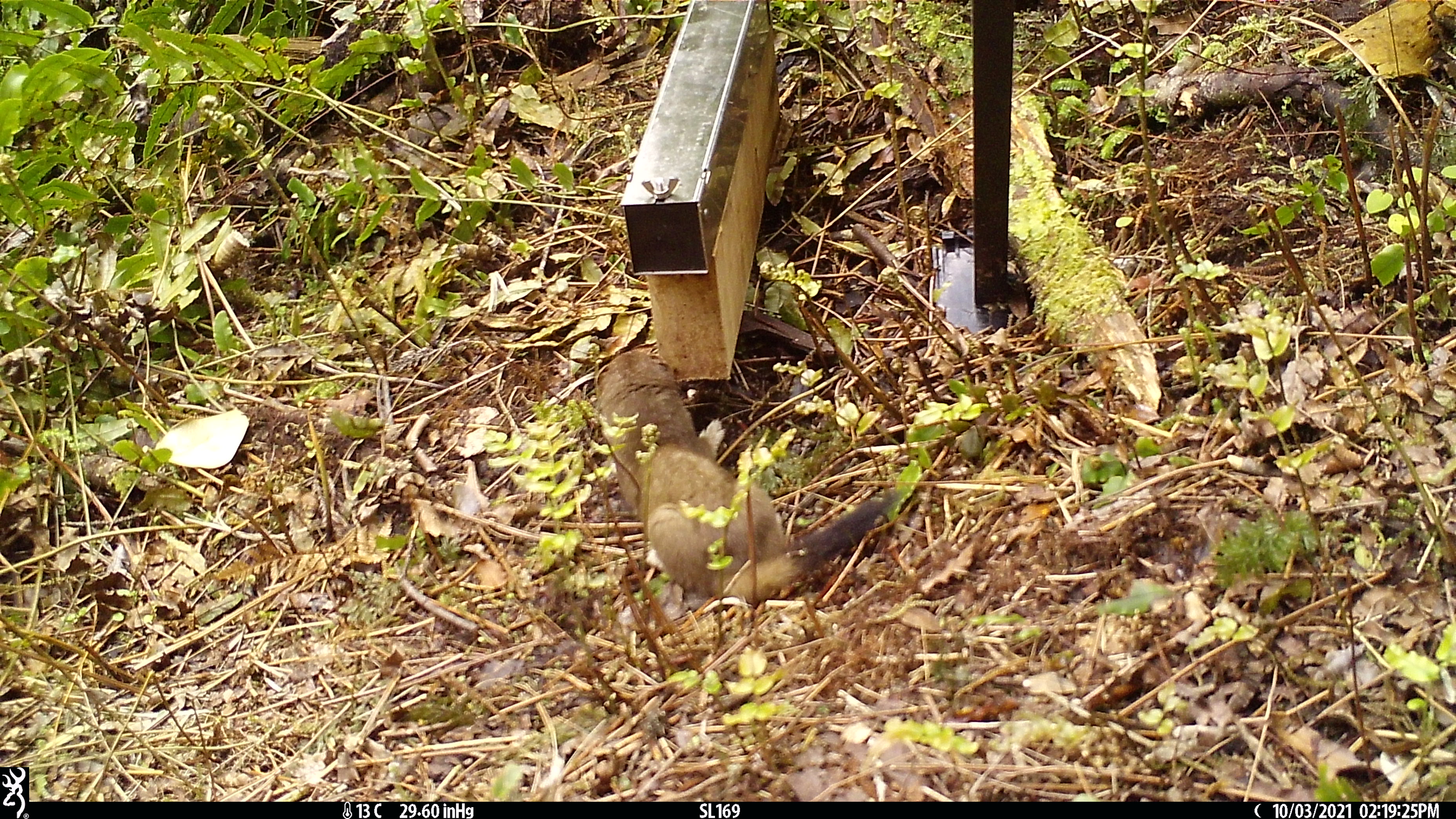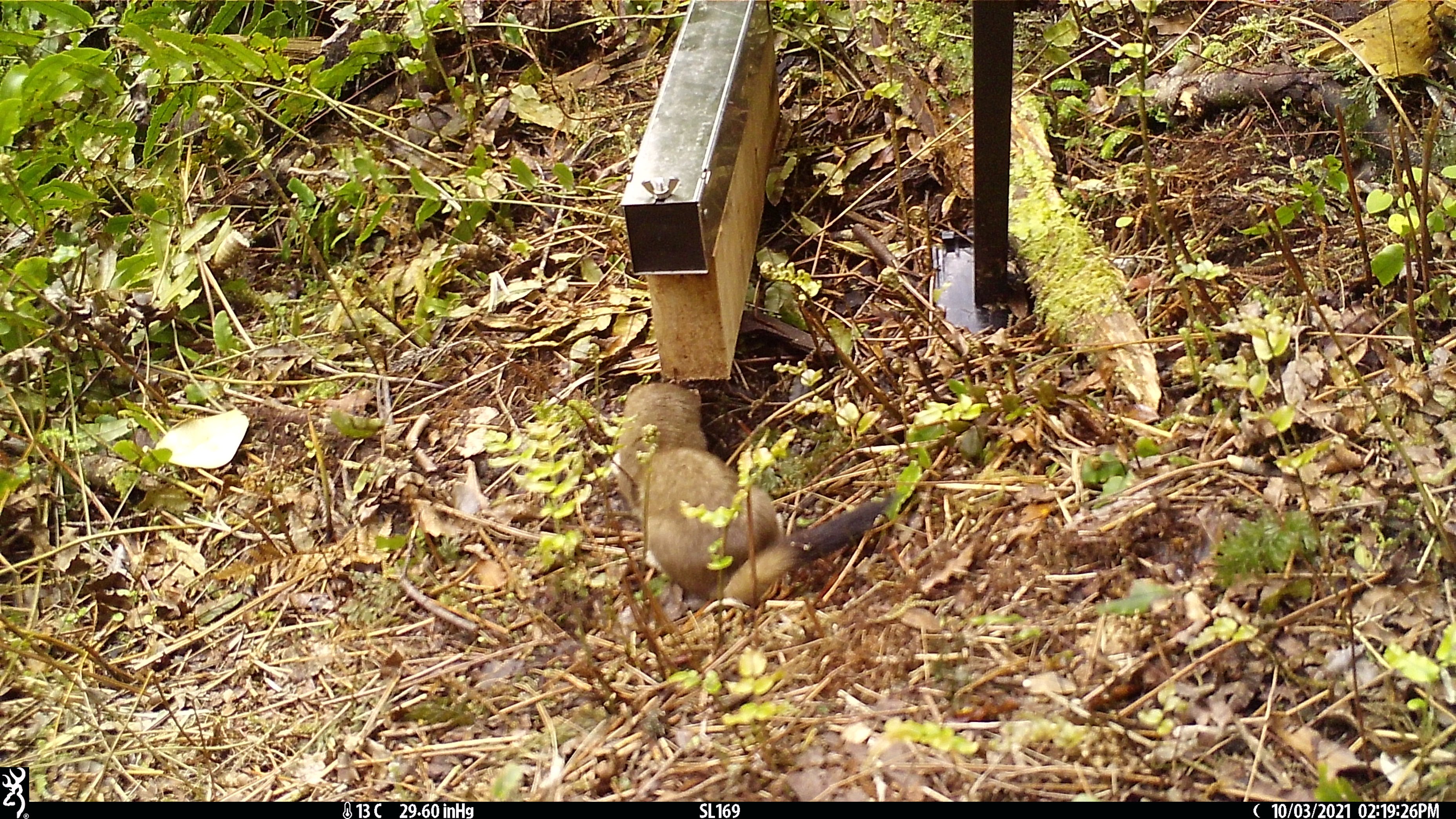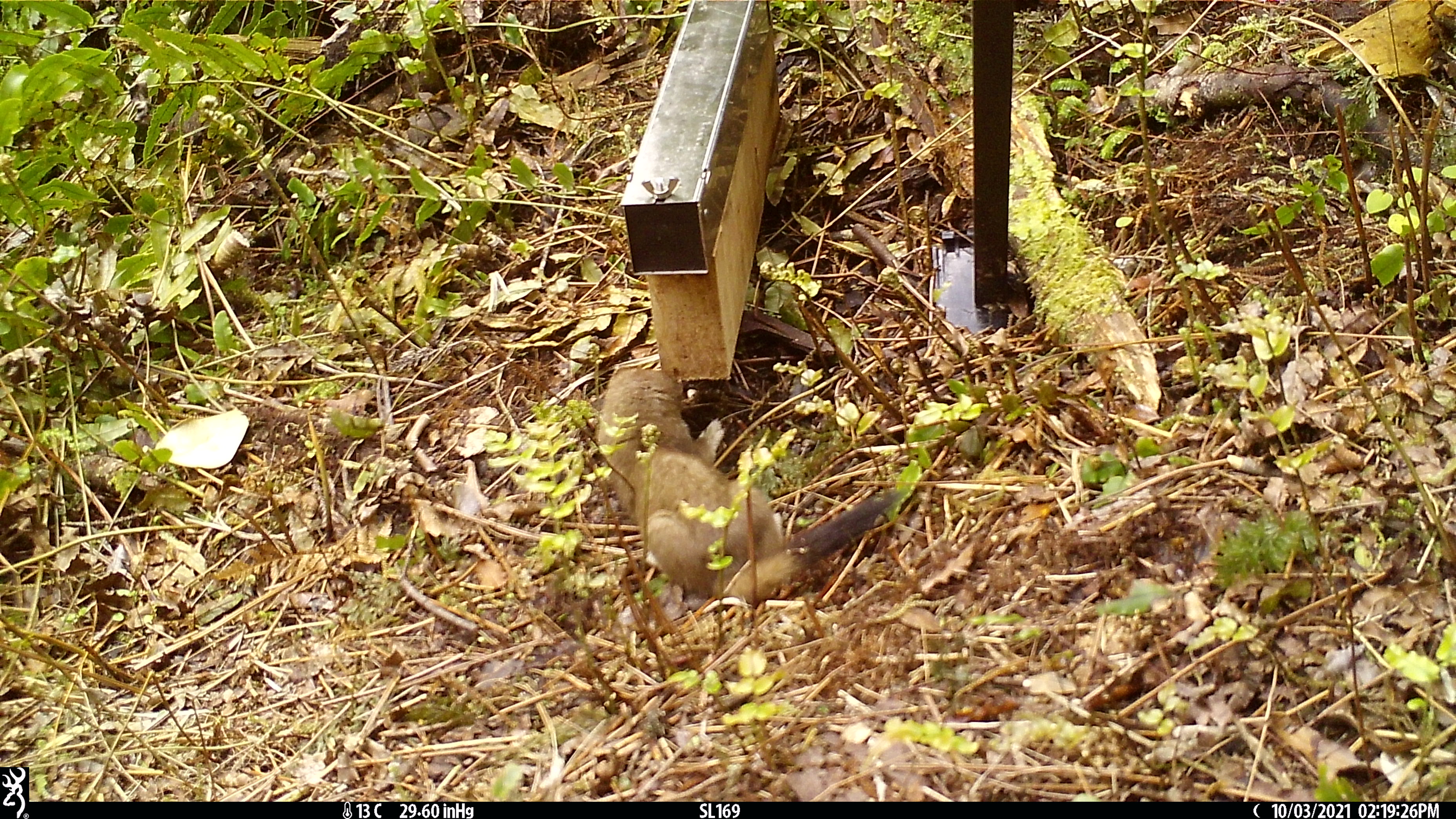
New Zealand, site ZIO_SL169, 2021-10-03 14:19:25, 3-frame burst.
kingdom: Animalia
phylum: Chordata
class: Mammalia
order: Carnivora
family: Mustelidae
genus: Mustela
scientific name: Mustela erminea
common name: stoat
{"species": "stoat (Mustela erminea)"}